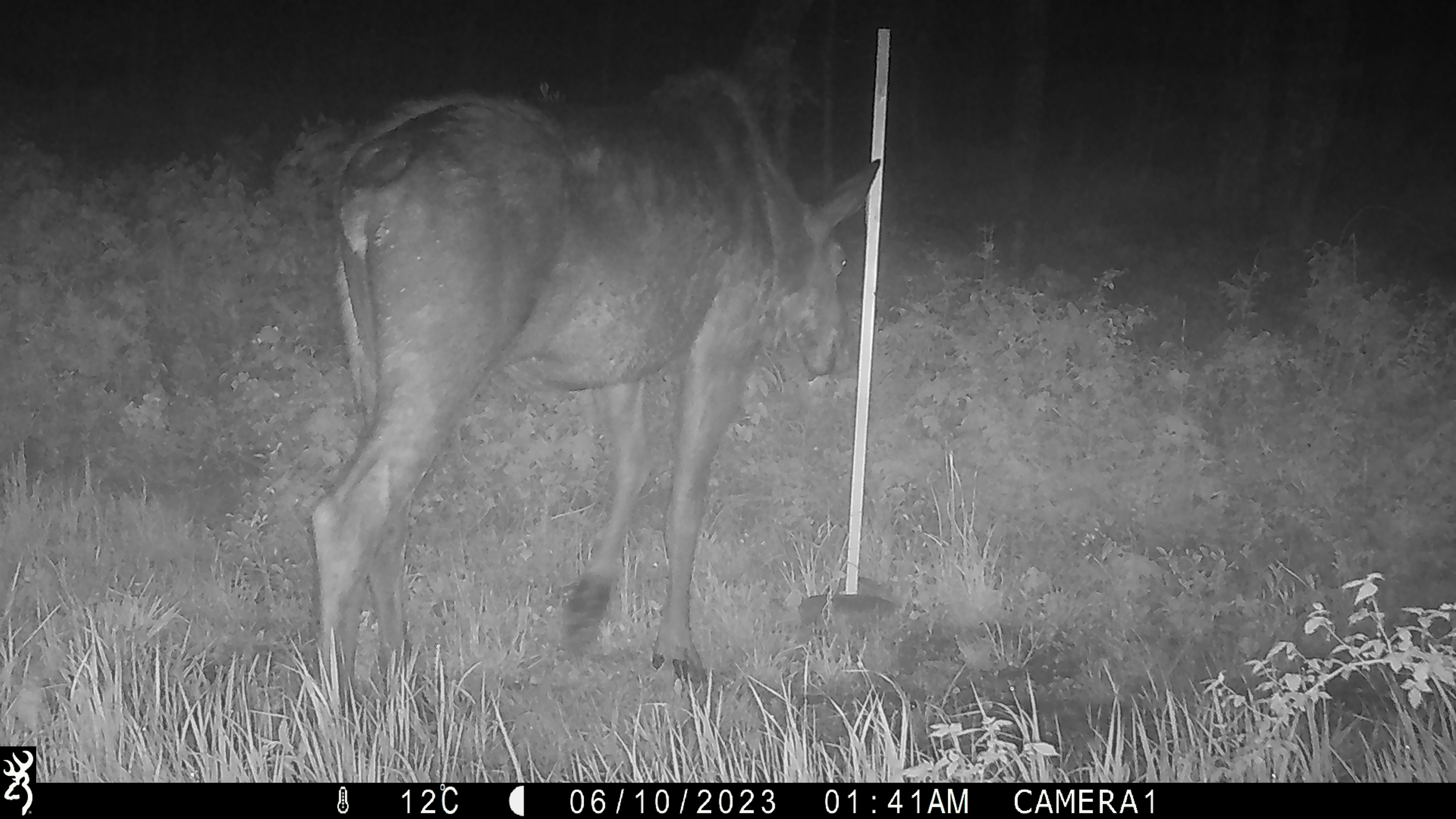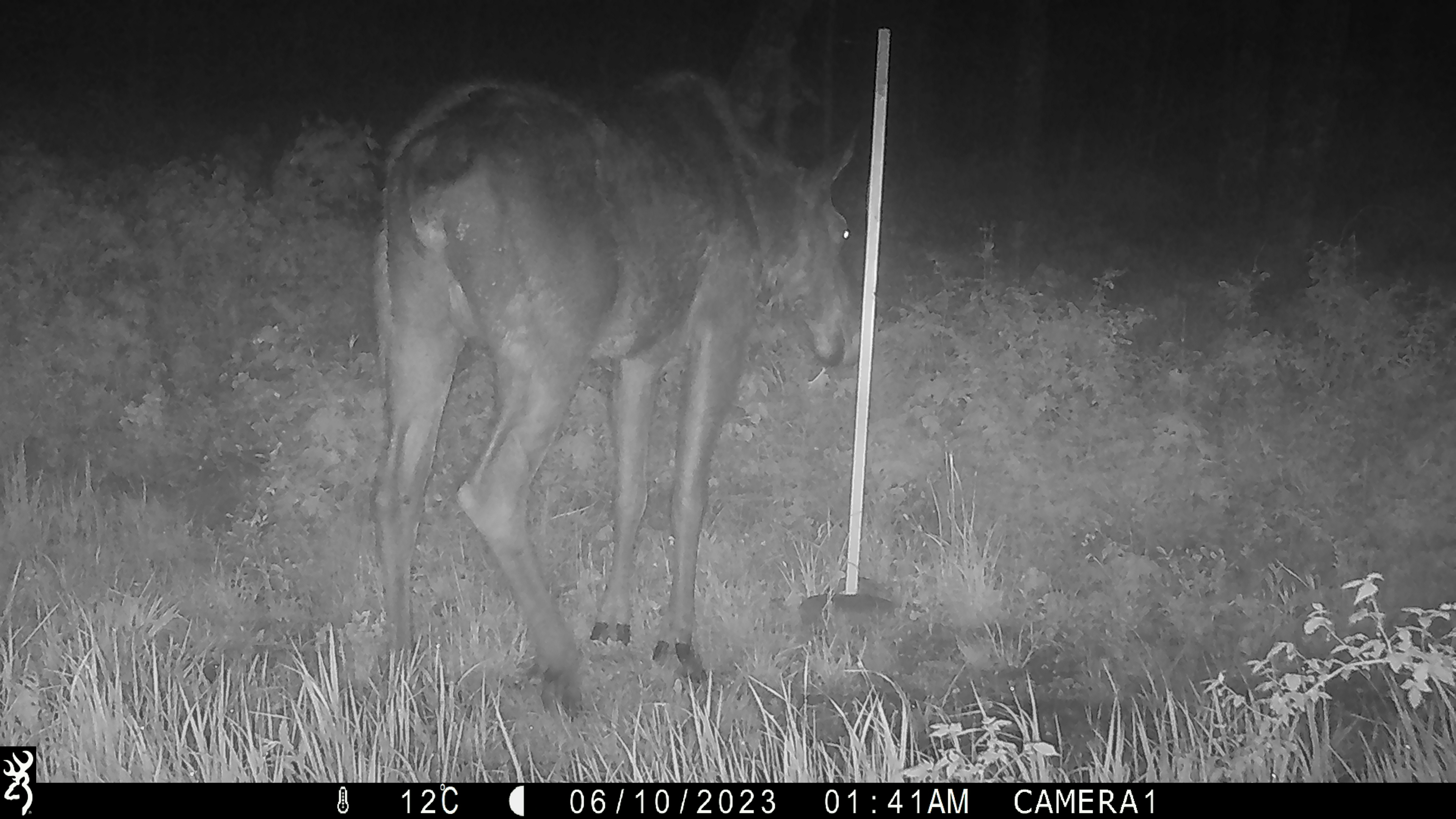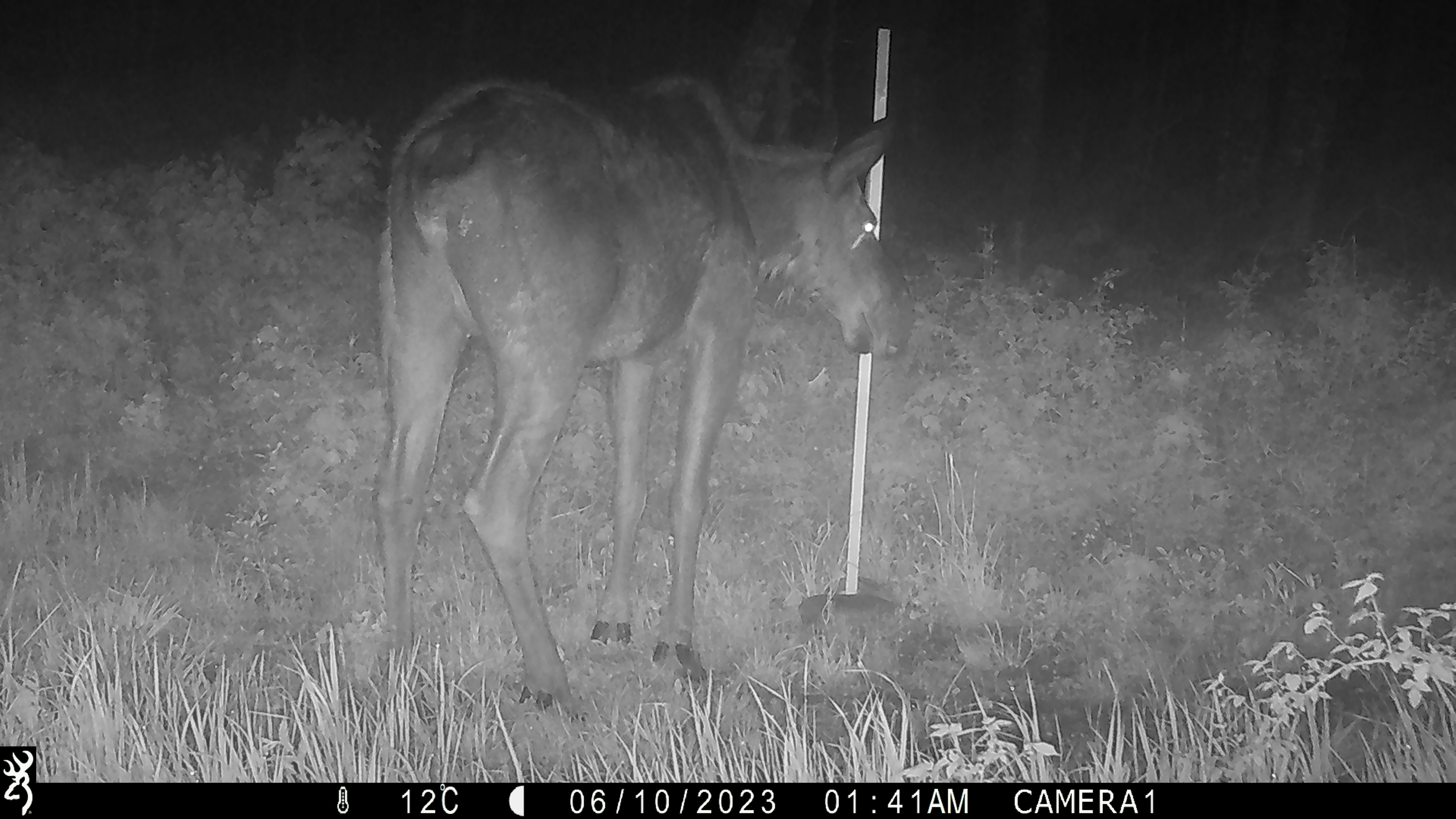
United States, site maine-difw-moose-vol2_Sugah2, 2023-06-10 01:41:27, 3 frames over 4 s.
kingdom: Animalia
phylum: Chordata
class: Mammalia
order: Artiodactyla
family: Cervidae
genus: Alces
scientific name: Alces alces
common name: moose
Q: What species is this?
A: Moose (Alces alces).